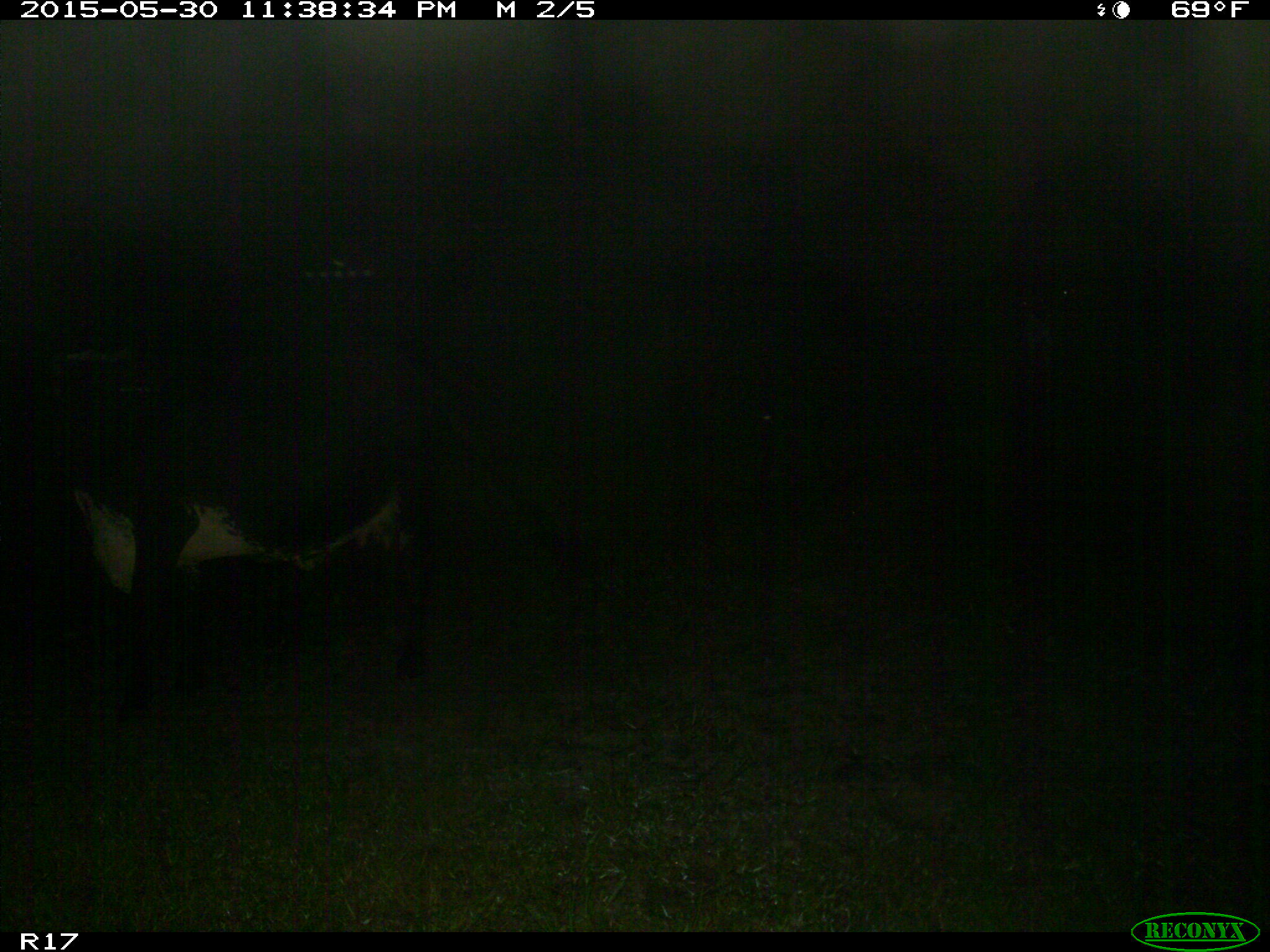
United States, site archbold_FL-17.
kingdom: Animalia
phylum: Chordata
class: Mammalia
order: Artiodactyla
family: Bovidae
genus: Bos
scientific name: Bos taurus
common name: domestic cow